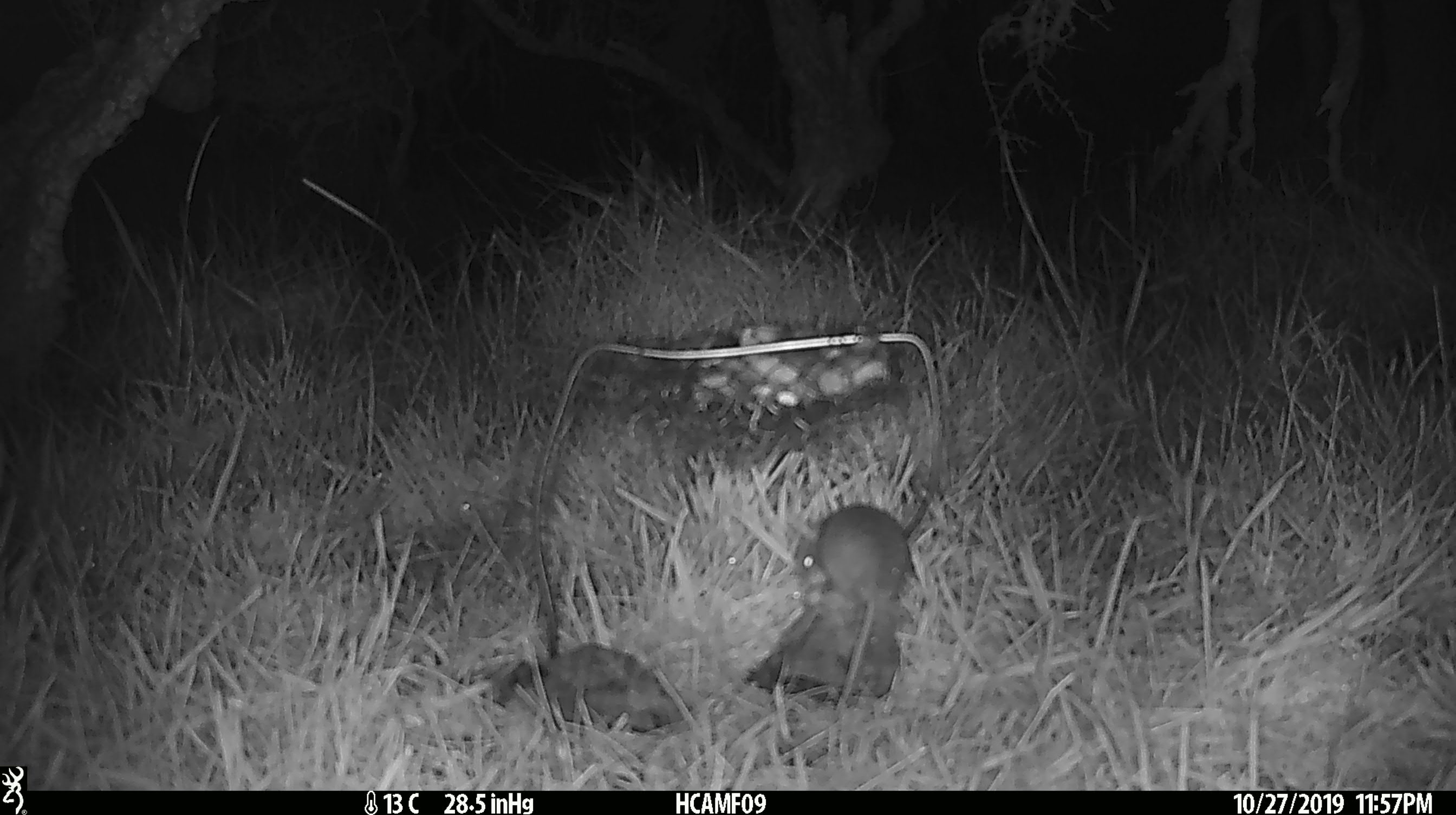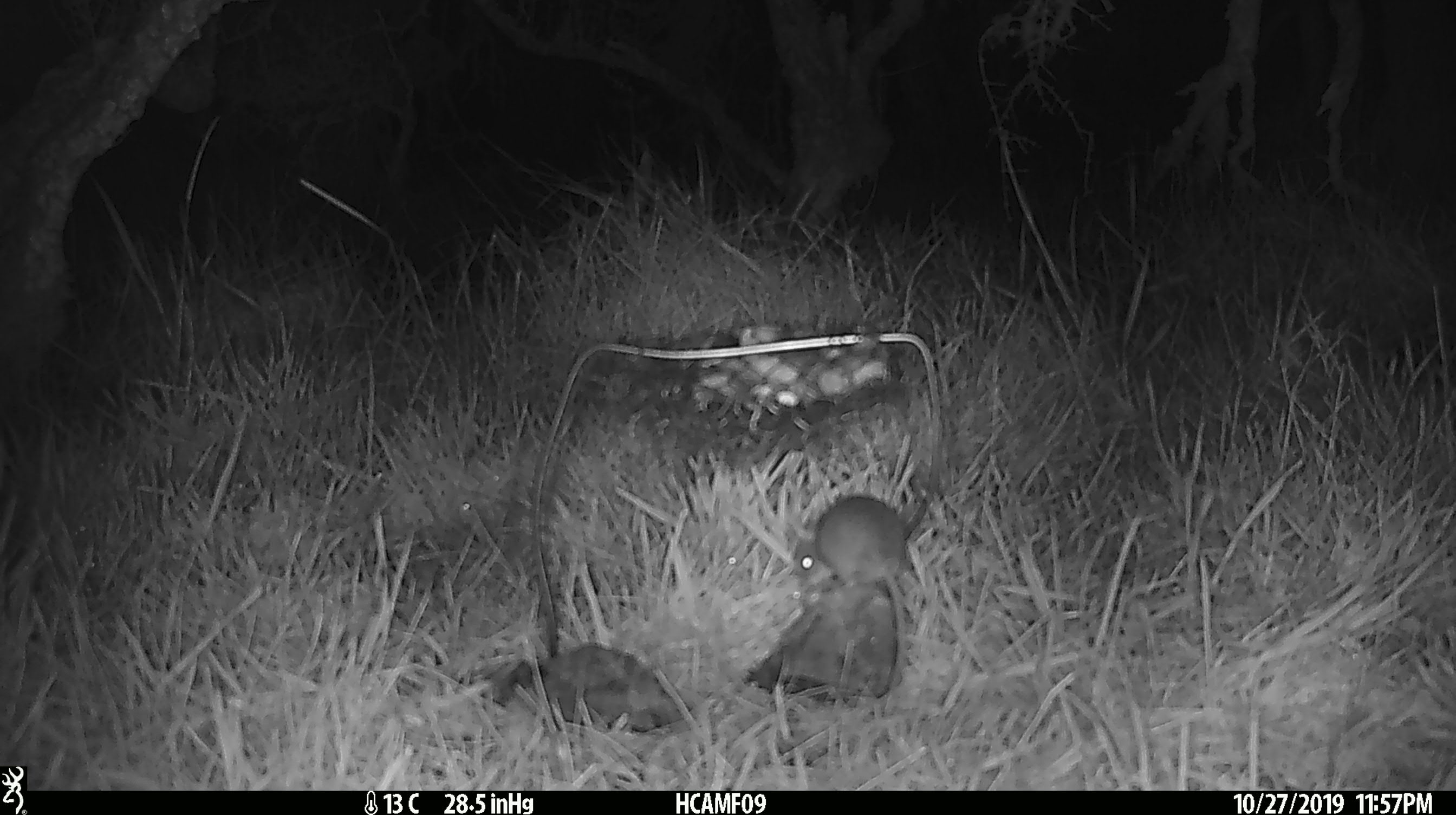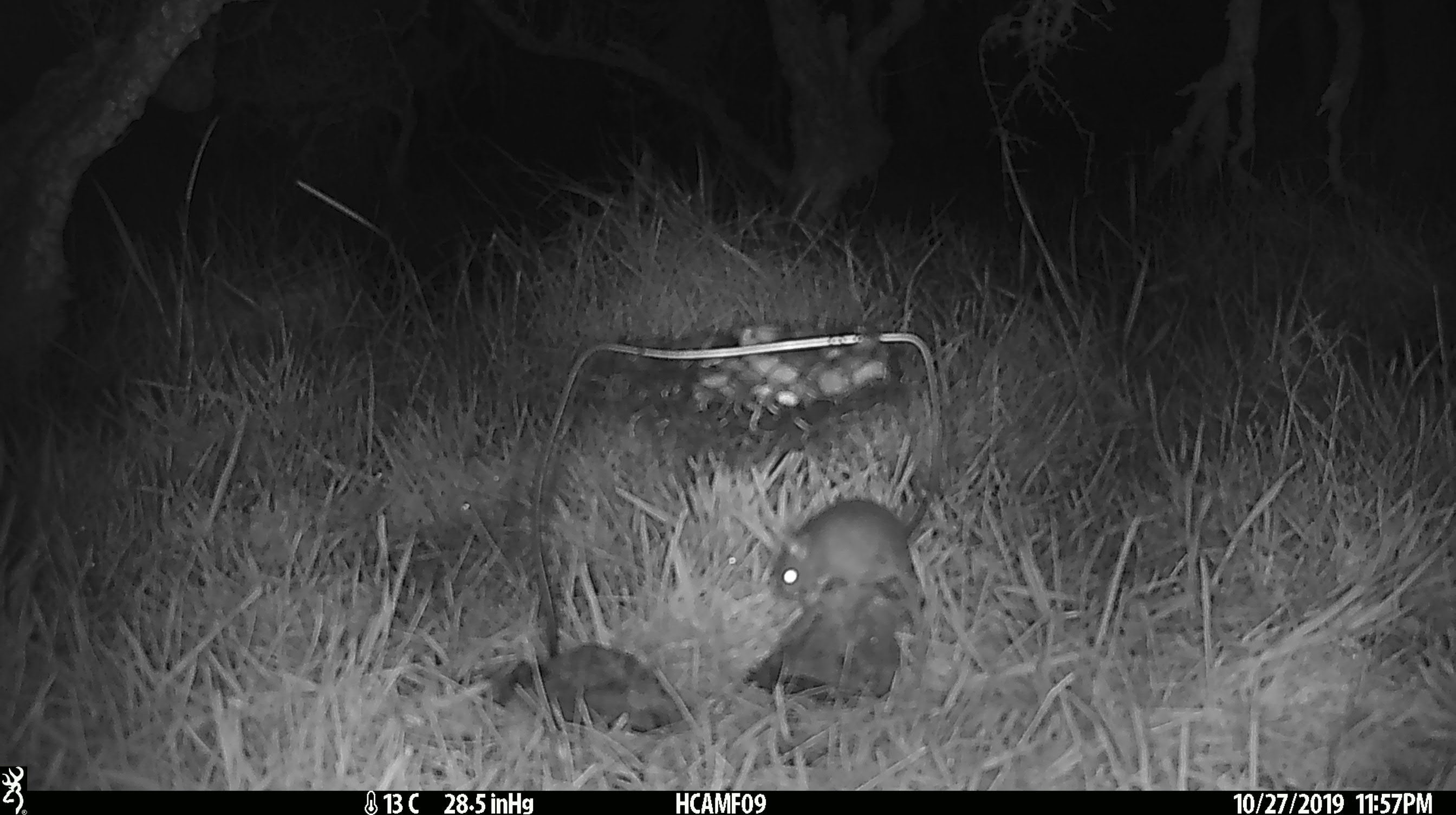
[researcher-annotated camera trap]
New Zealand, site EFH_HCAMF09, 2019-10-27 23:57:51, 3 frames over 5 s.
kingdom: Animalia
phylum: Chordata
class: Mammalia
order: Rodentia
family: Muridae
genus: Mus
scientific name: Mus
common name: mouse